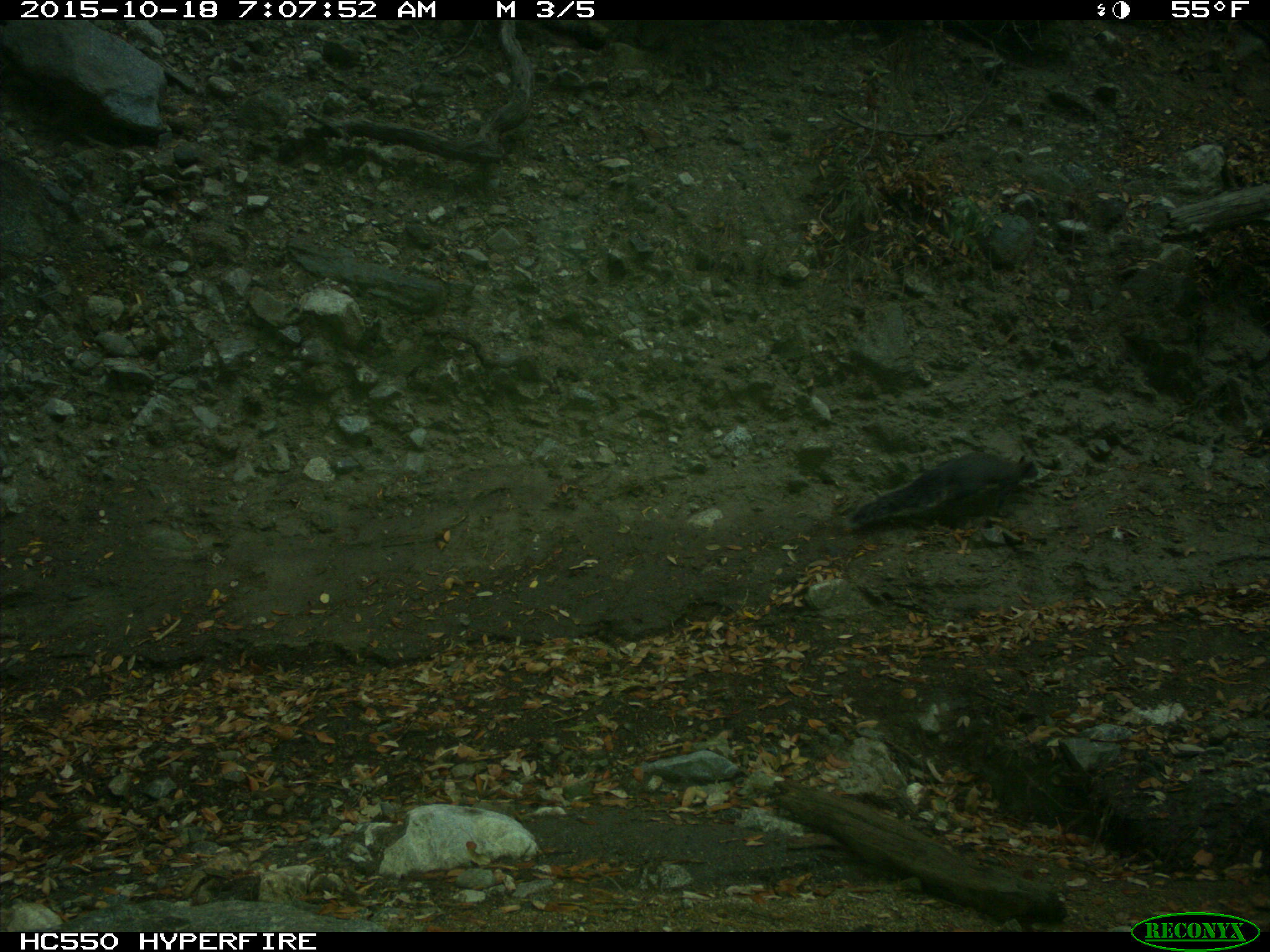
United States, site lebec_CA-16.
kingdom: Animalia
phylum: Chordata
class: Mammalia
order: Rodentia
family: Sciuridae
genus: Sciurus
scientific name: Sciurus carolinensis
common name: eastern gray squirrel